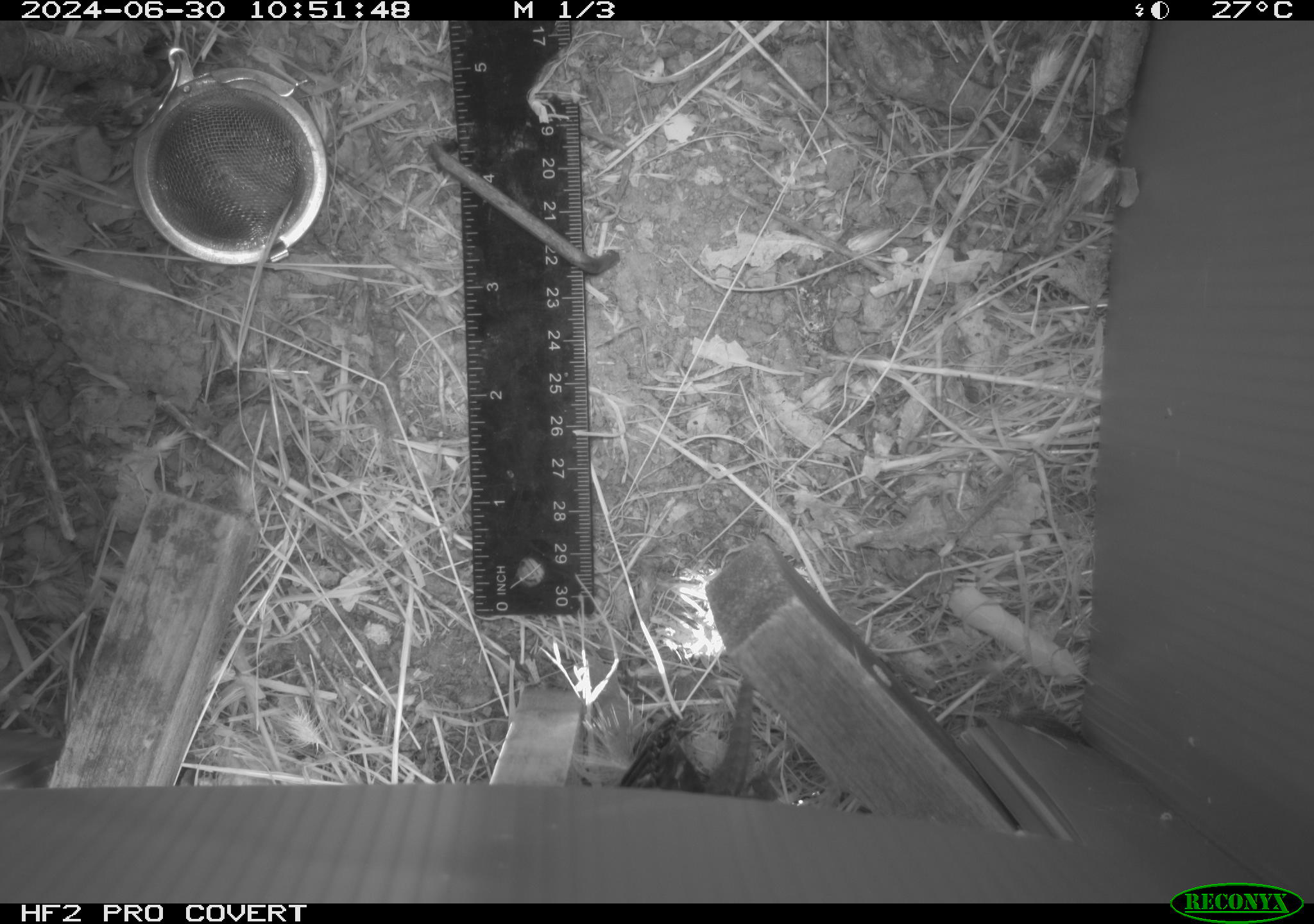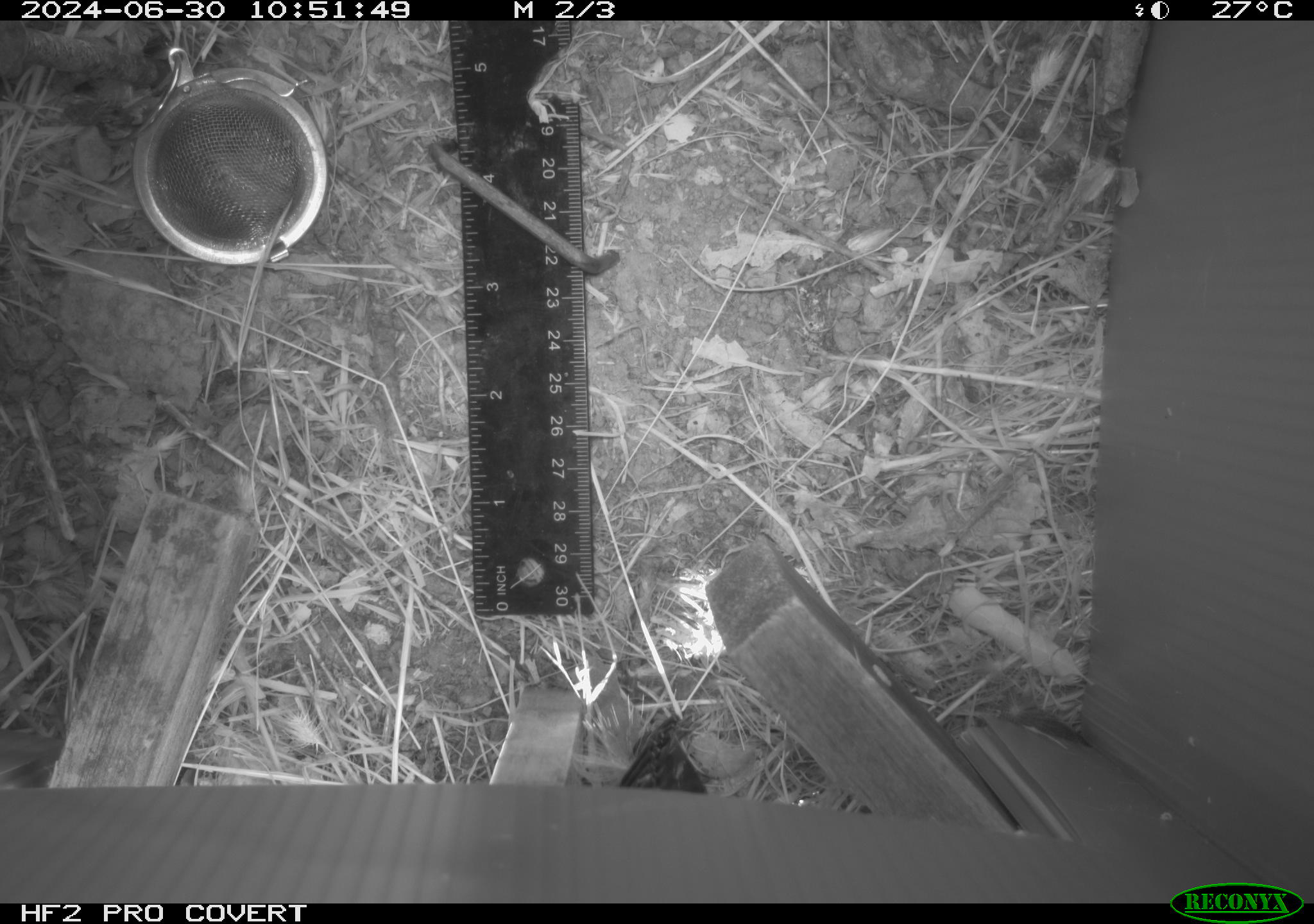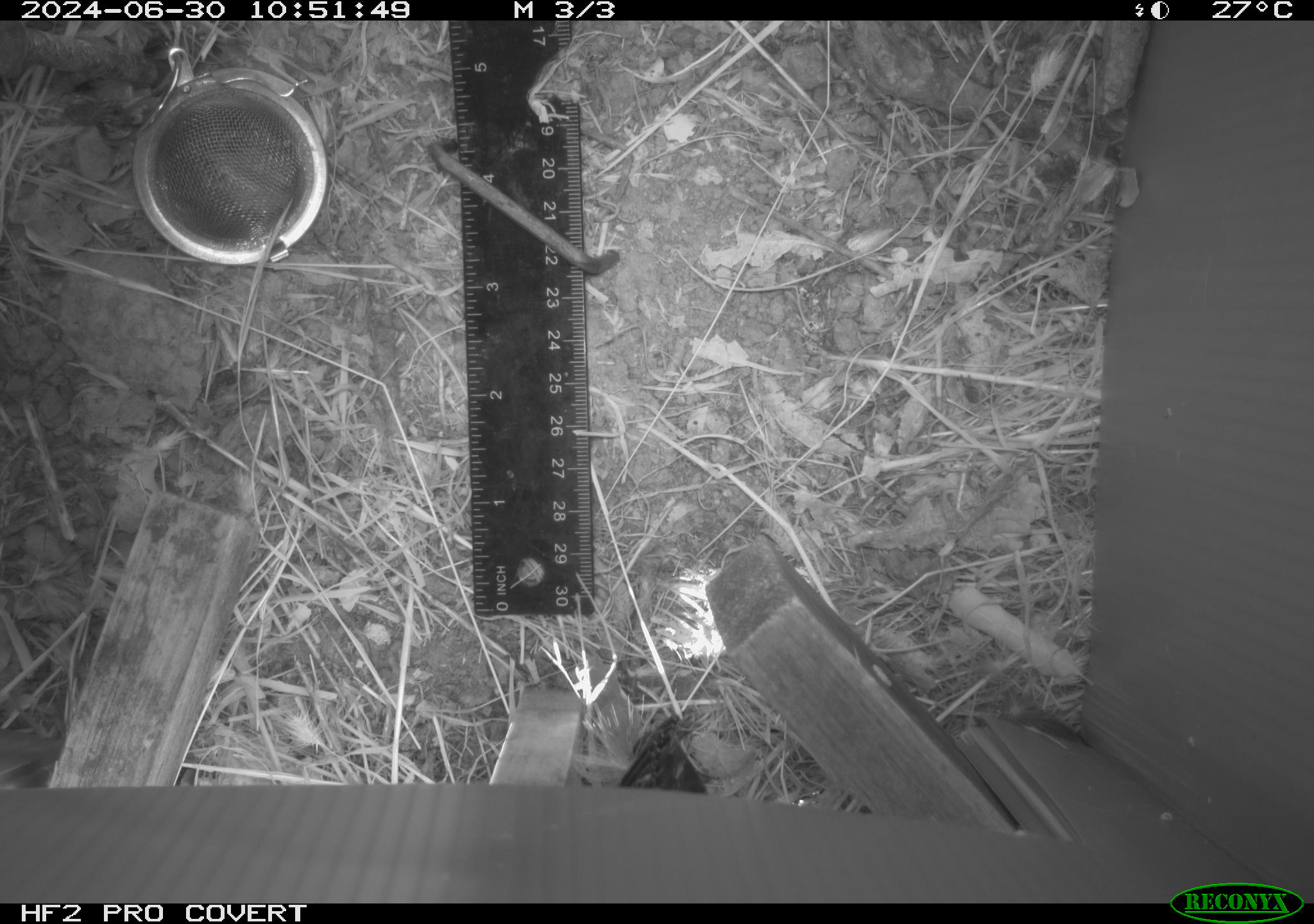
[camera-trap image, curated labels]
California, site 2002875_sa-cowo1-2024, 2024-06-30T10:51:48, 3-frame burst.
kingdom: Animalia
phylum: Chordata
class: Reptilia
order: Squamata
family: Phrynosomatidae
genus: Sceloporus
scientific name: Sceloporus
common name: spiny lizards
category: sceloporus species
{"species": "sceloporus species (spiny lizards) (Sceloporus)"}